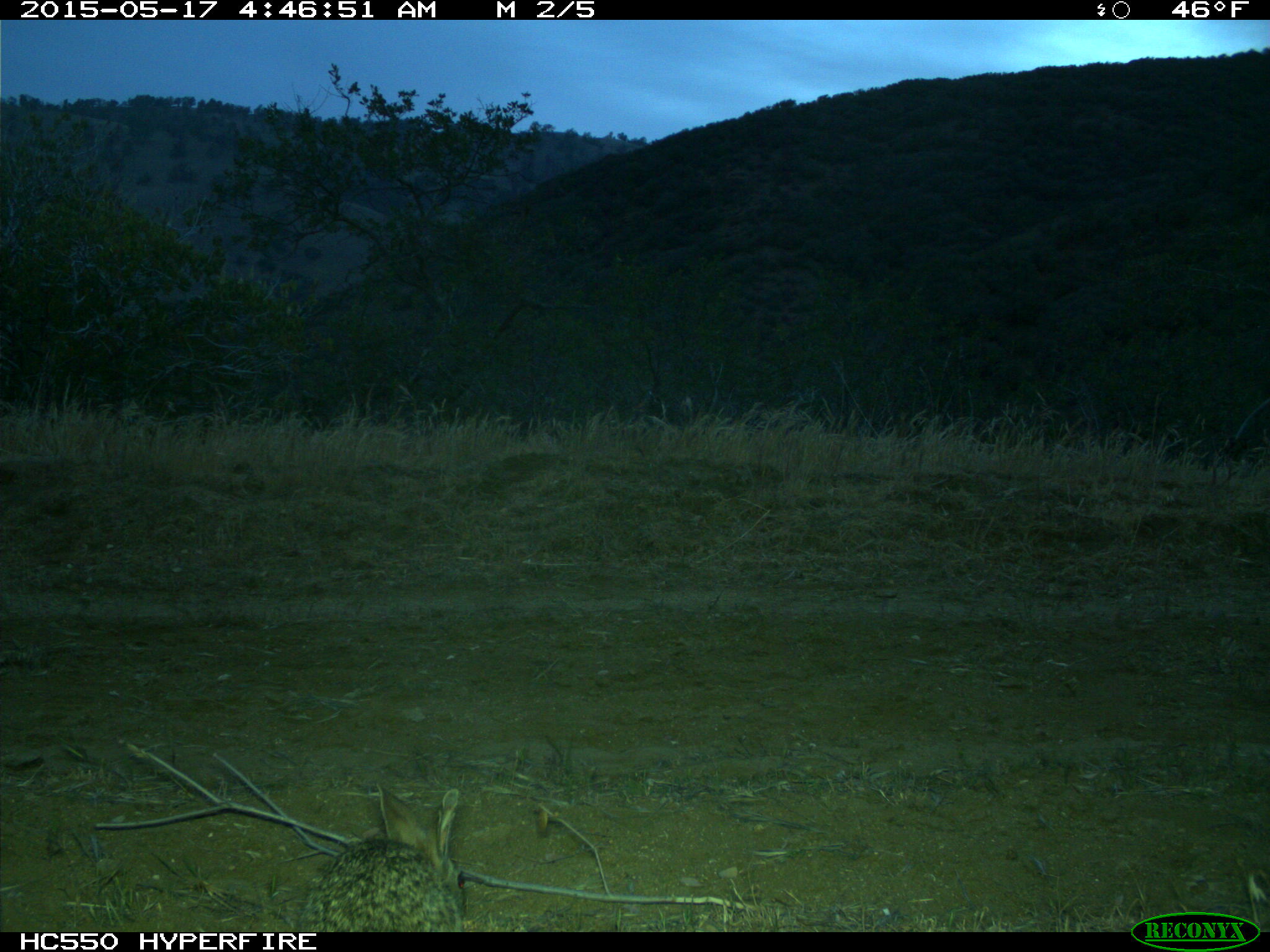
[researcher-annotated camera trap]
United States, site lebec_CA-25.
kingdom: Animalia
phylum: Chordata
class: Mammalia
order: Lagomorpha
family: Leporidae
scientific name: Leporidae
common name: rabbits and hares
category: unidentified rabbit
Unidentified rabbit (rabbits and hares) (Leporidae).